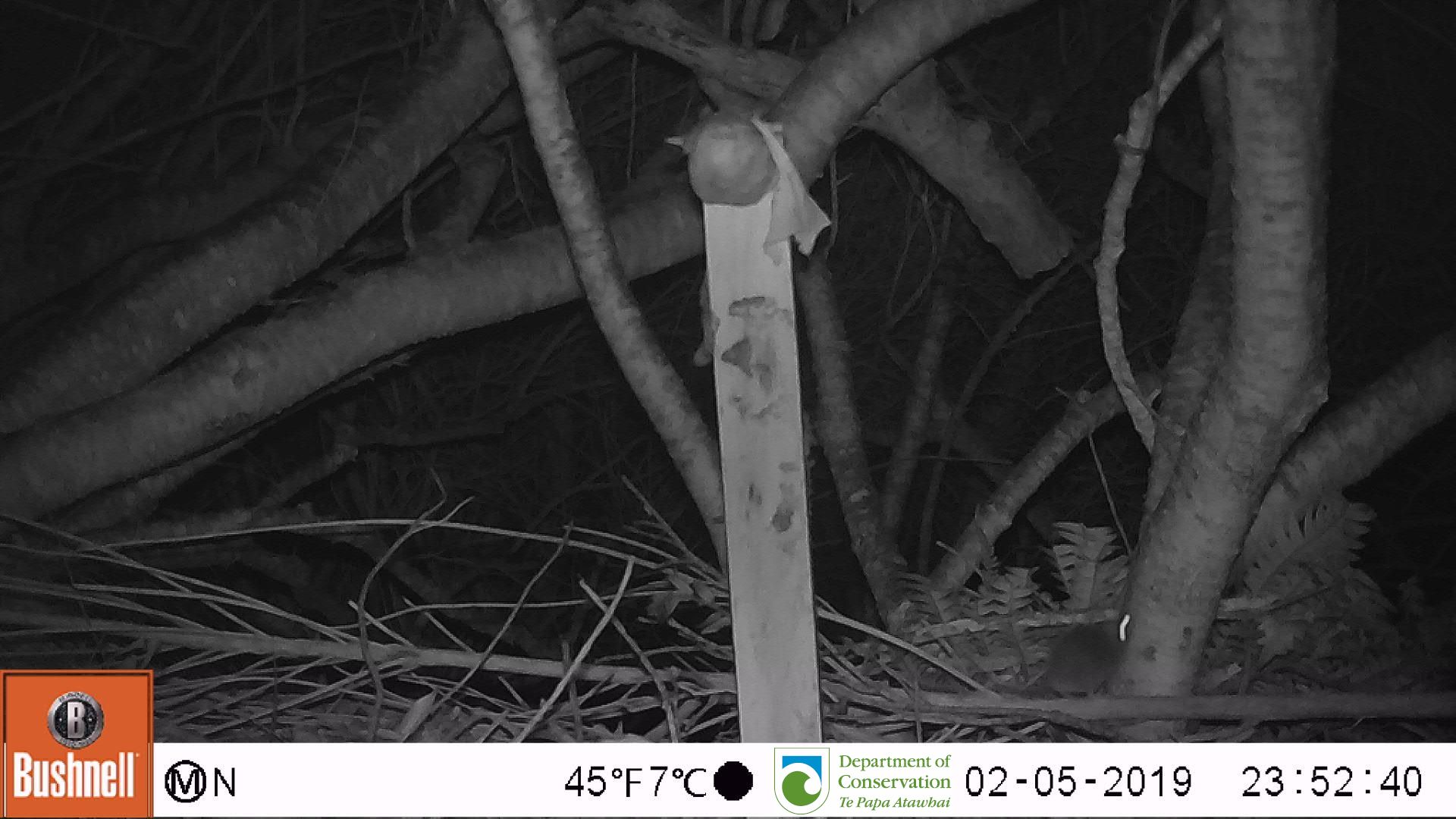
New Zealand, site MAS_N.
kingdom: Animalia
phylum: Chordata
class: Mammalia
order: Rodentia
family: Muridae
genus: Mus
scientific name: Mus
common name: mouse